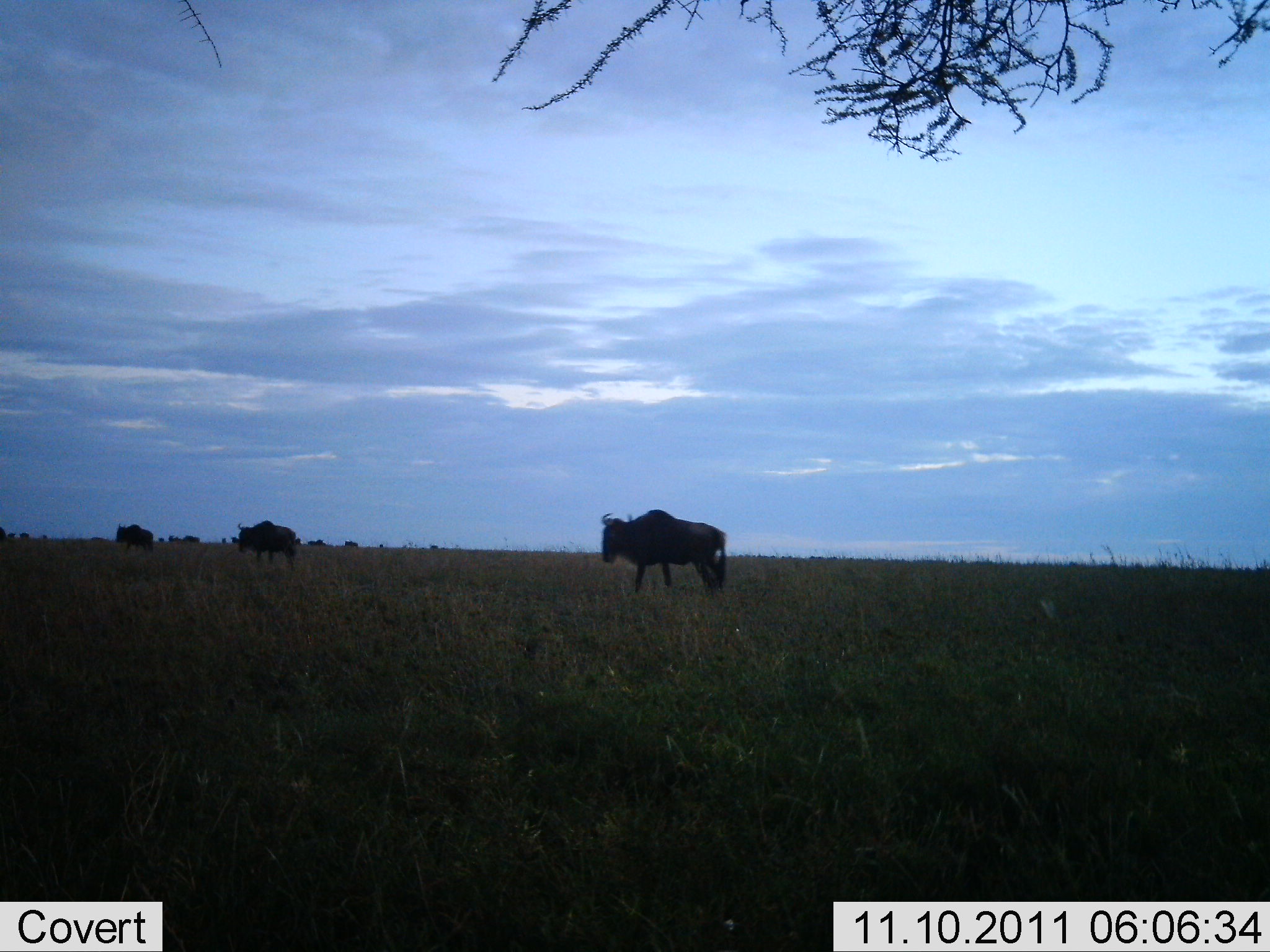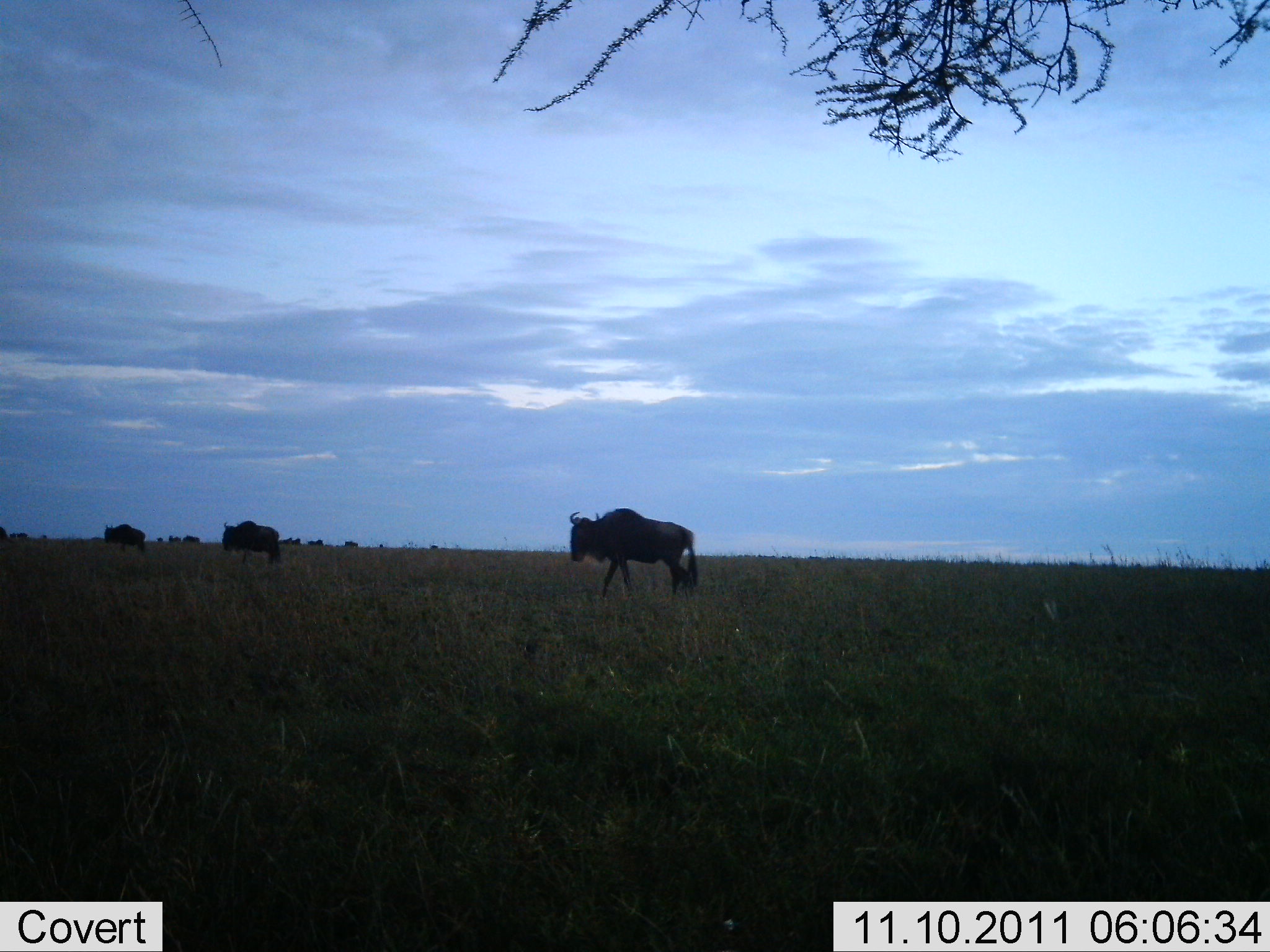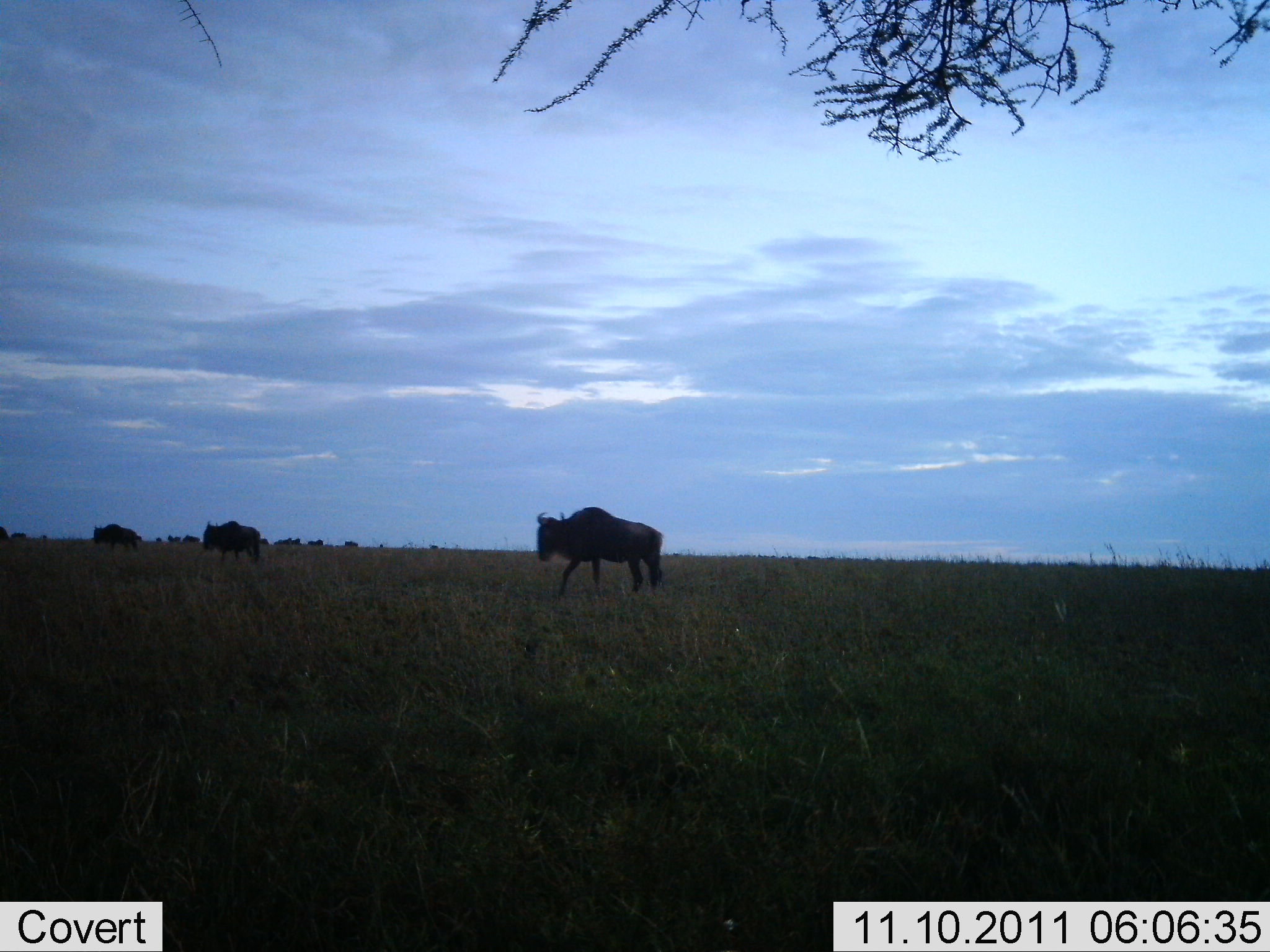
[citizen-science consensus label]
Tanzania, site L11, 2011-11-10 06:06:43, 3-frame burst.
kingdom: Animalia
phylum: Chordata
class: Mammalia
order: Artiodactyla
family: Bovidae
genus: Connochaetes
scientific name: Connochaetes taurinus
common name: blue wildebeest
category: wildebeest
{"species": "wildebeest (blue wildebeest) (Connochaetes taurinus)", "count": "3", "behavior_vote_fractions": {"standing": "23%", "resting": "0%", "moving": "92%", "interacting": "0%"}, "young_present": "0%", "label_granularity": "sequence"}